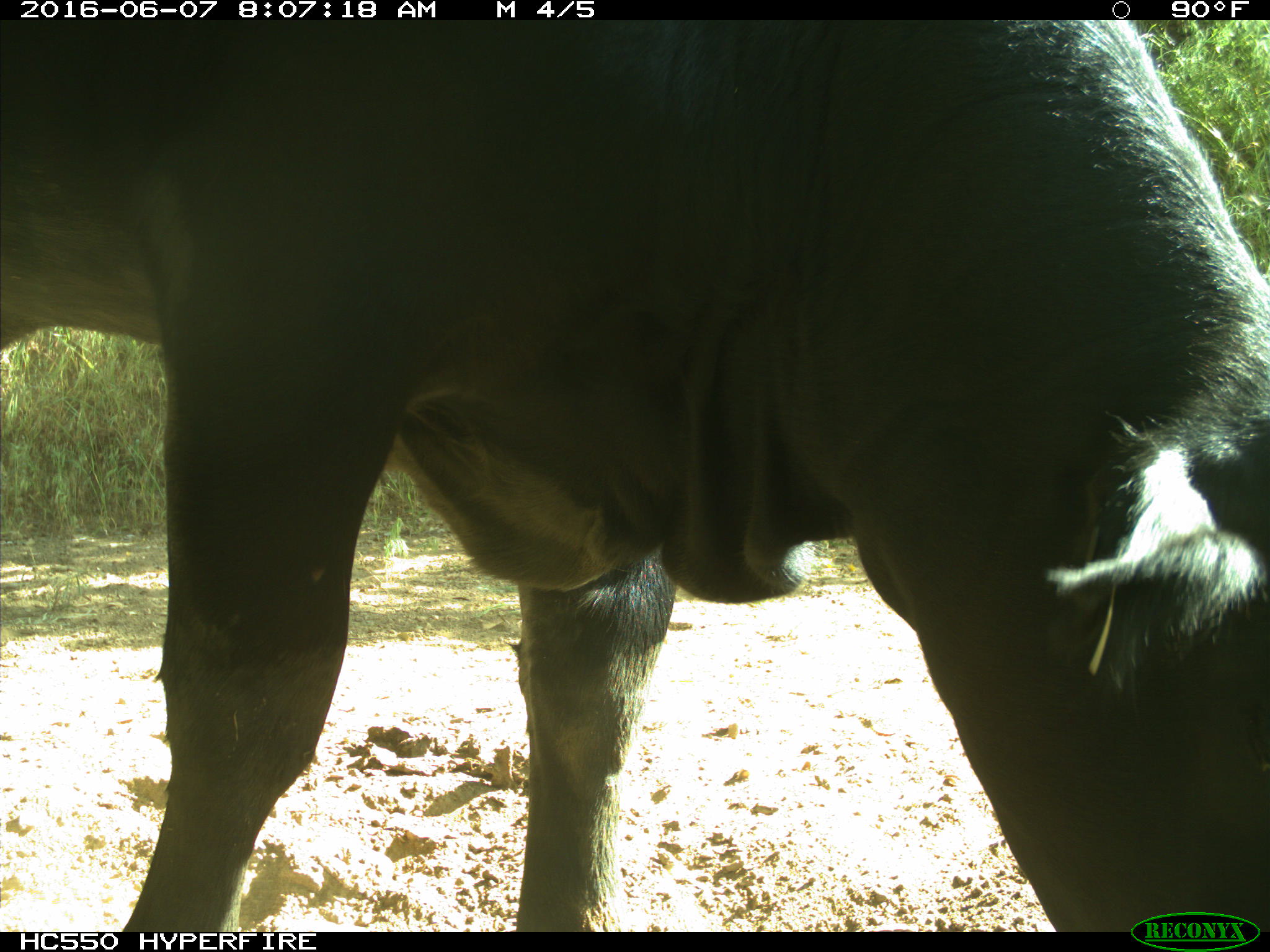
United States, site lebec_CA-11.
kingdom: Animalia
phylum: Chordata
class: Mammalia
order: Artiodactyla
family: Bovidae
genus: Bos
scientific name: Bos taurus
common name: domestic cow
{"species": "Bos taurus (domestic cow)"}